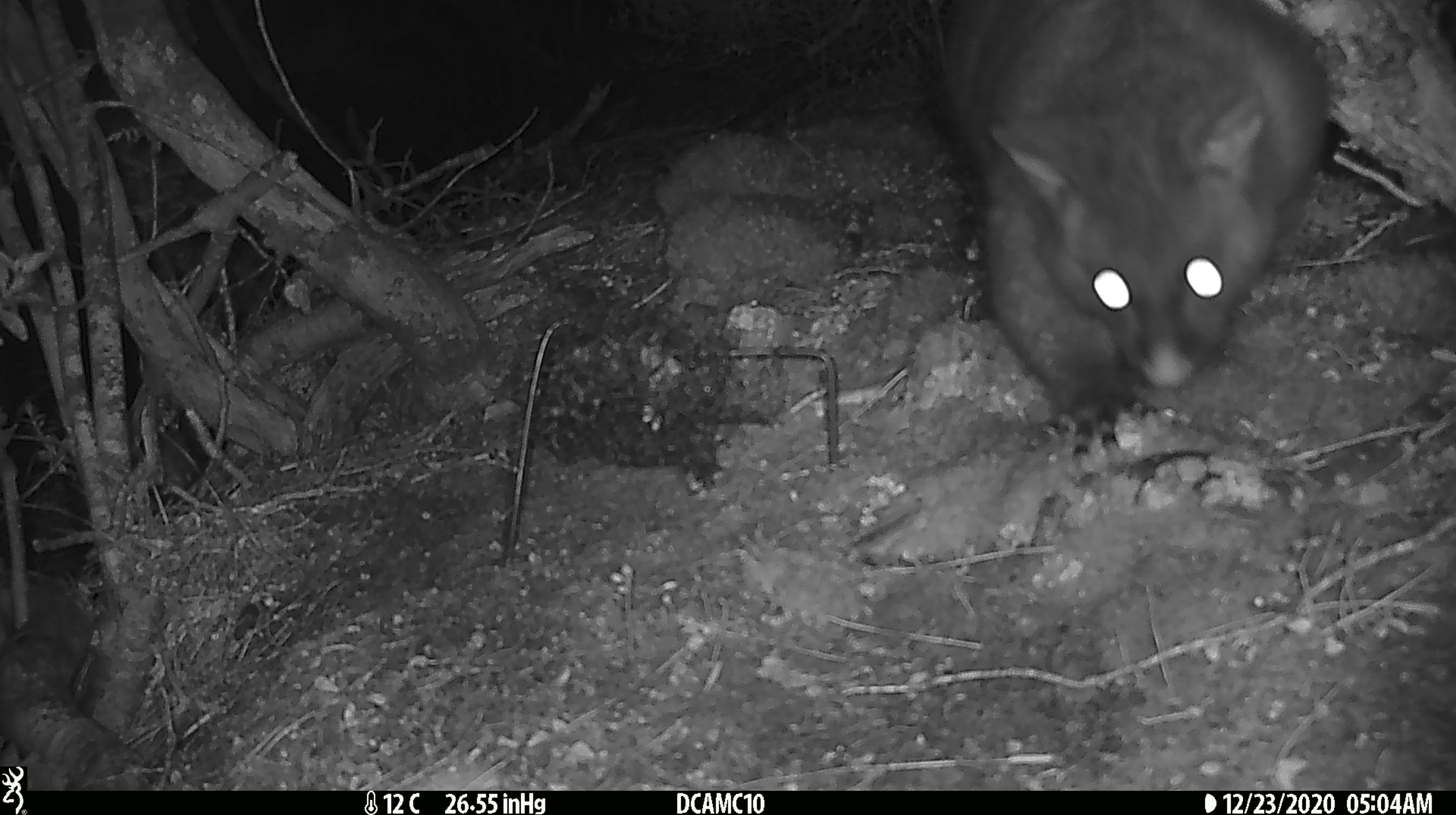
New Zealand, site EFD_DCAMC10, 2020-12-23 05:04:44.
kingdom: Animalia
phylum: Chordata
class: Mammalia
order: Diprotodontia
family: Phalangeridae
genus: Trichosurus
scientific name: Trichosurus vulpecula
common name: common brushtail possum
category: possum